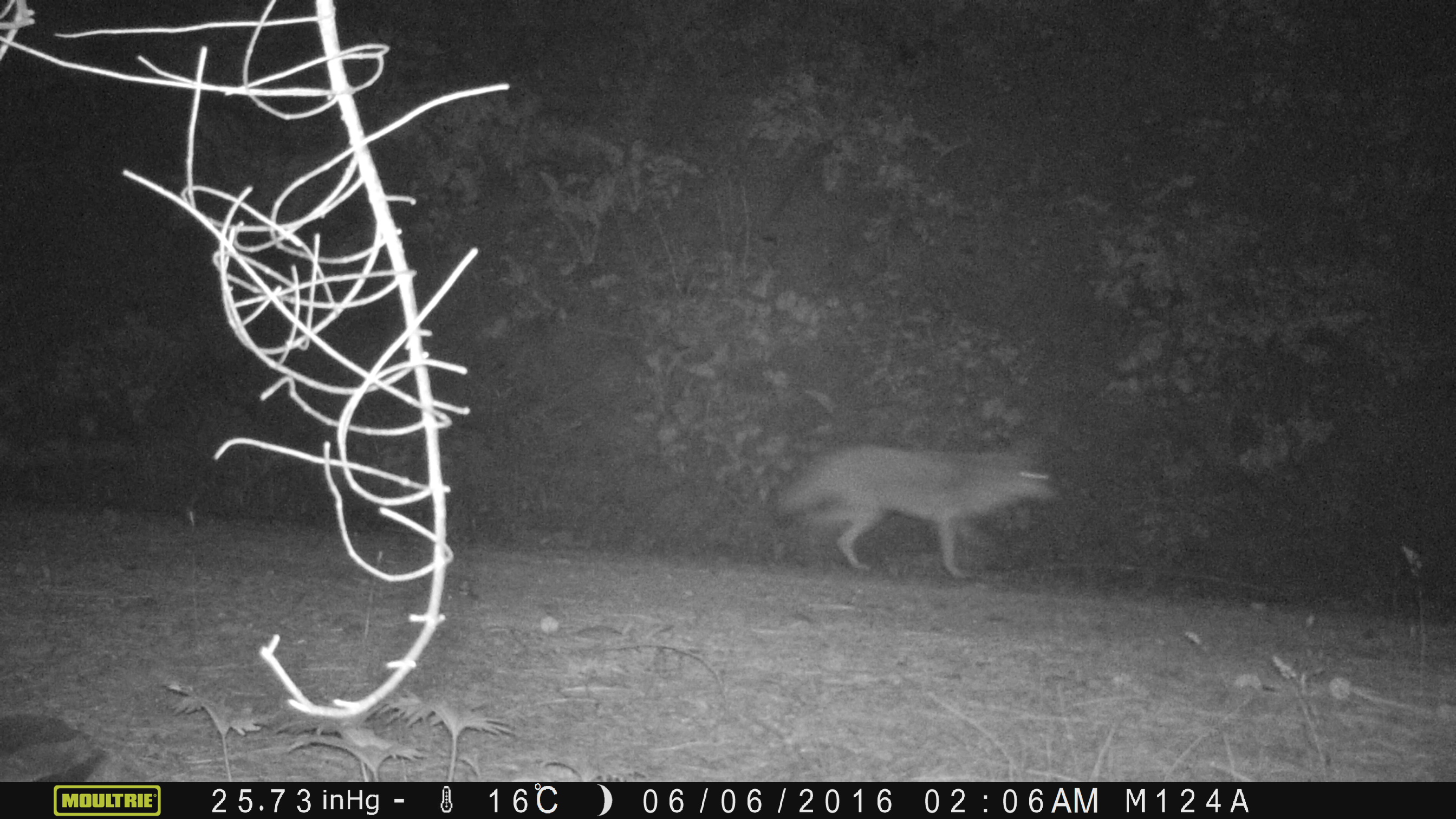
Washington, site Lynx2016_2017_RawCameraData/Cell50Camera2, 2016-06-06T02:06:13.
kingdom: Animalia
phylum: Chordata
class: Mammalia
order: Carnivora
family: Canidae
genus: Canis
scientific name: Canis latrans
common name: coyote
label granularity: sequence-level